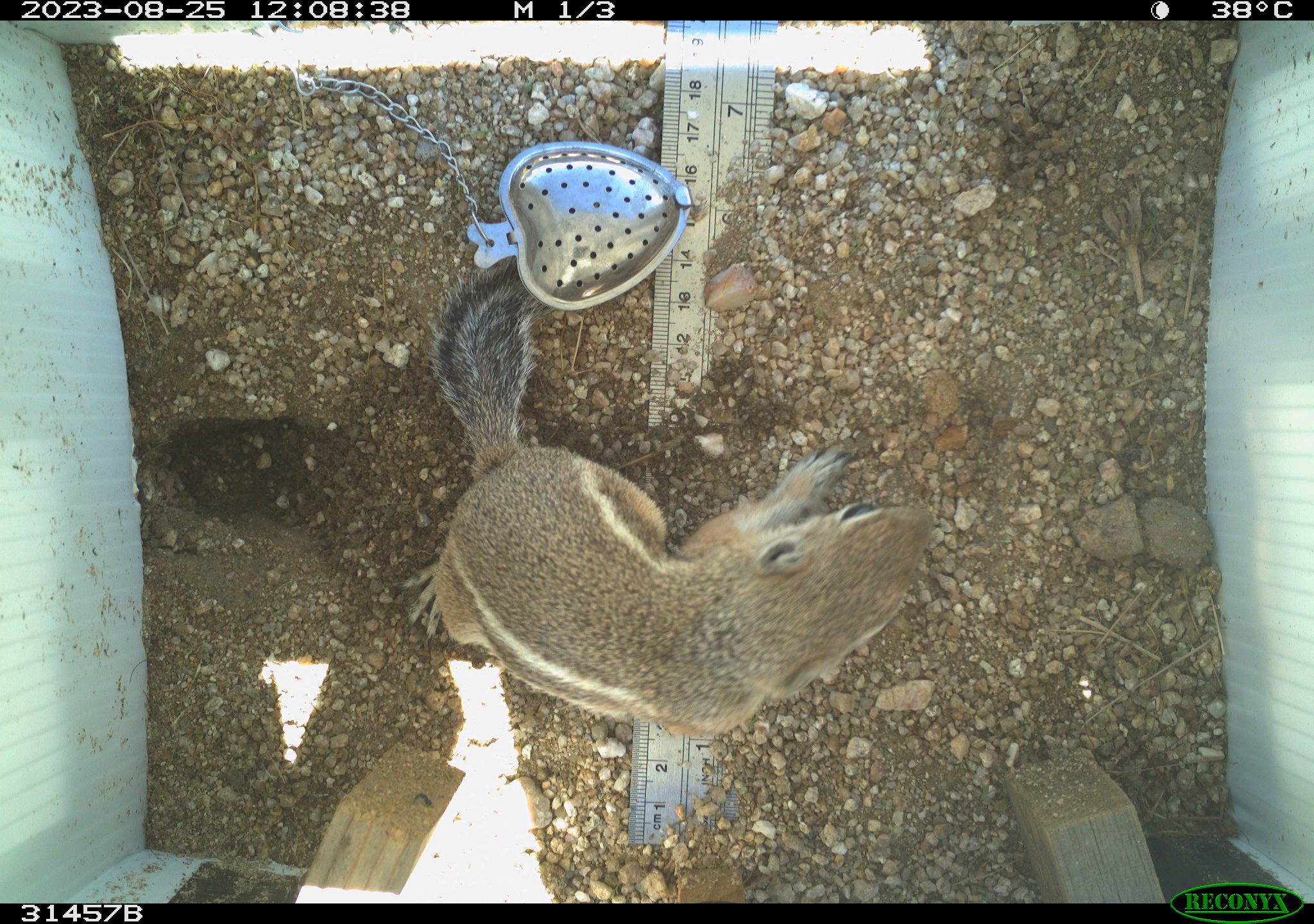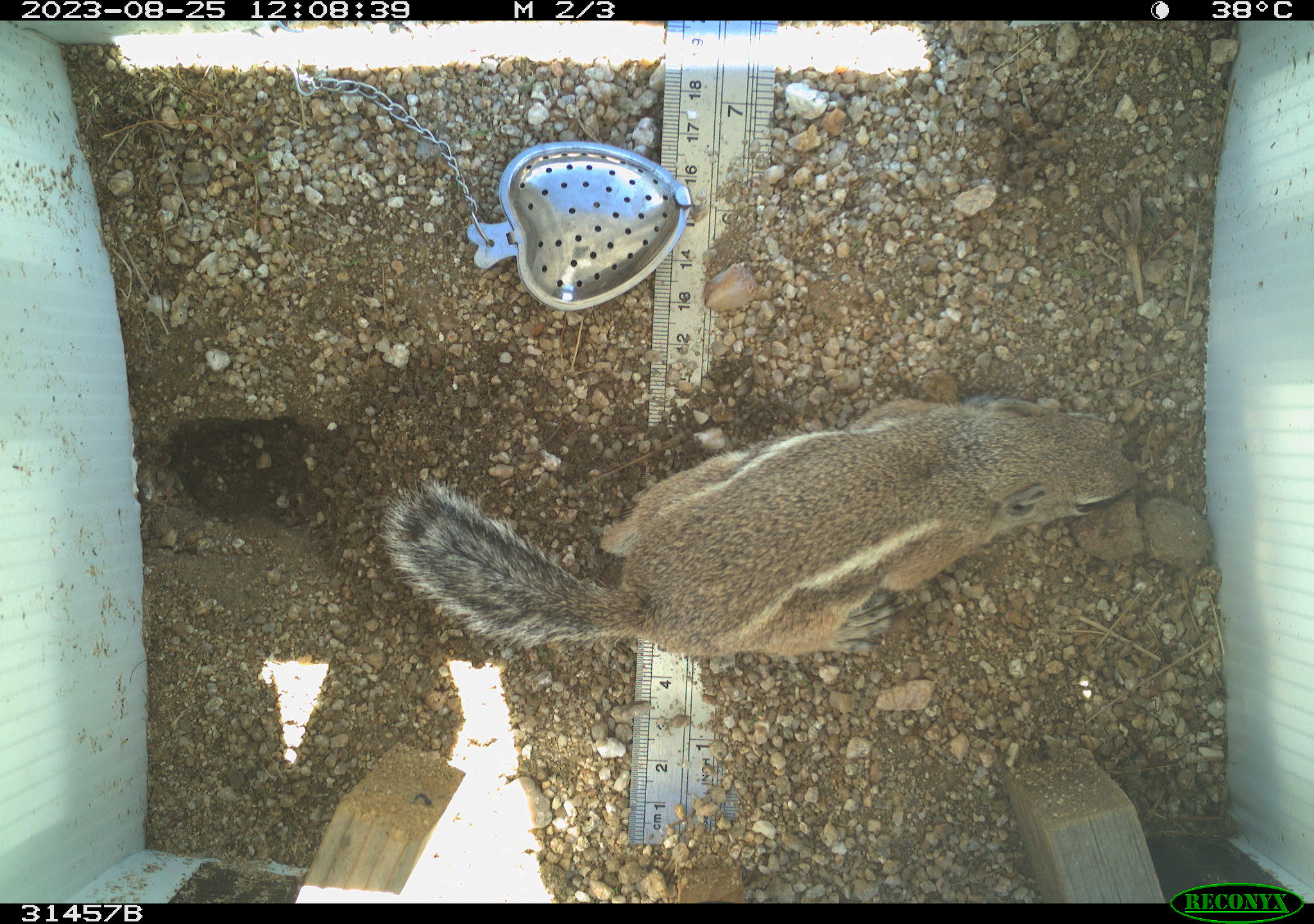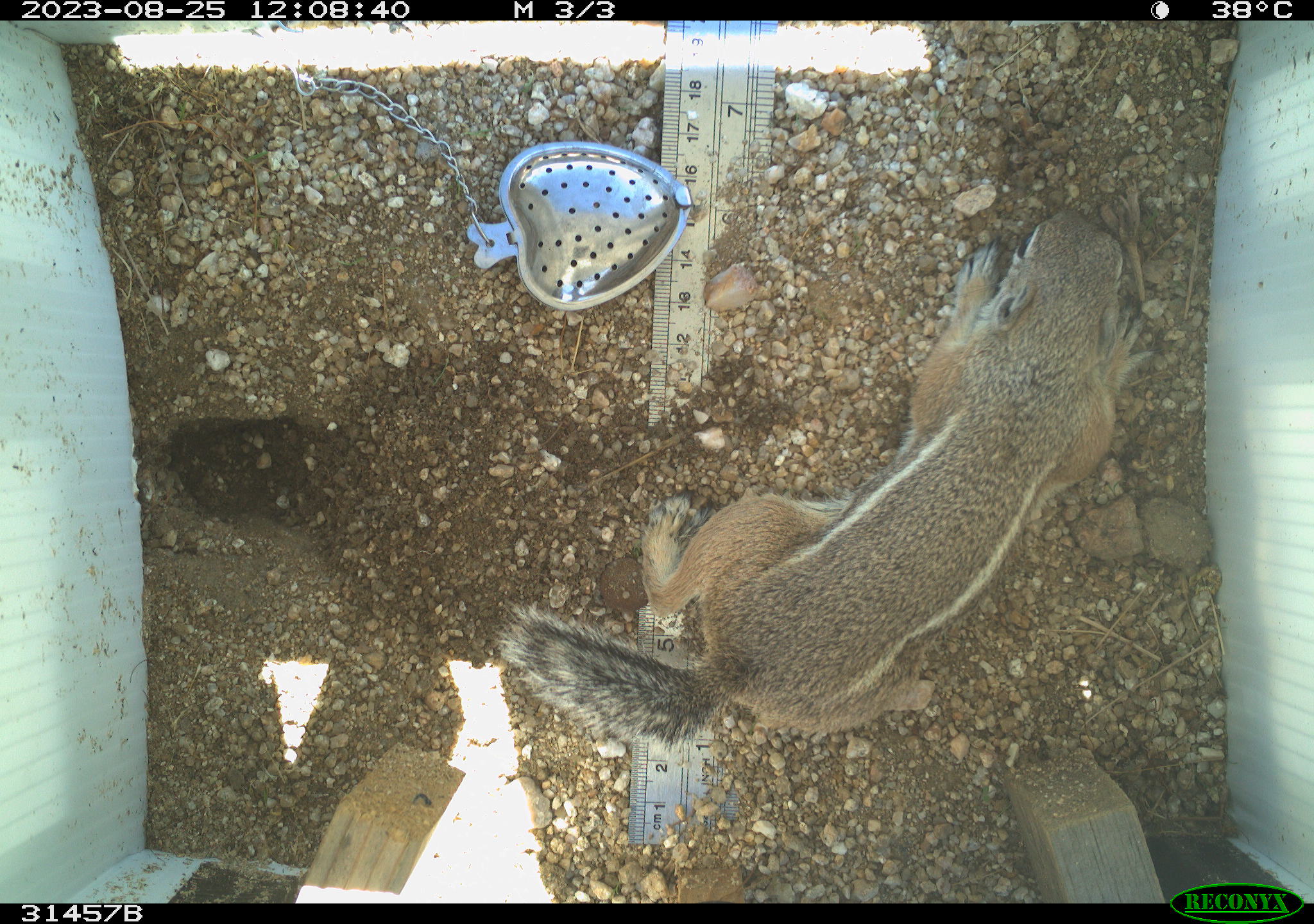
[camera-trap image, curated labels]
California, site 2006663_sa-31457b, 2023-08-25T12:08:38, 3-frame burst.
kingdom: Animalia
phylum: Chordata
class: Mammalia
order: Rodentia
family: Sciuridae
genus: Ammospermophilus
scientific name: Ammospermophilus leucurus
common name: white-tailed antelope squirrel